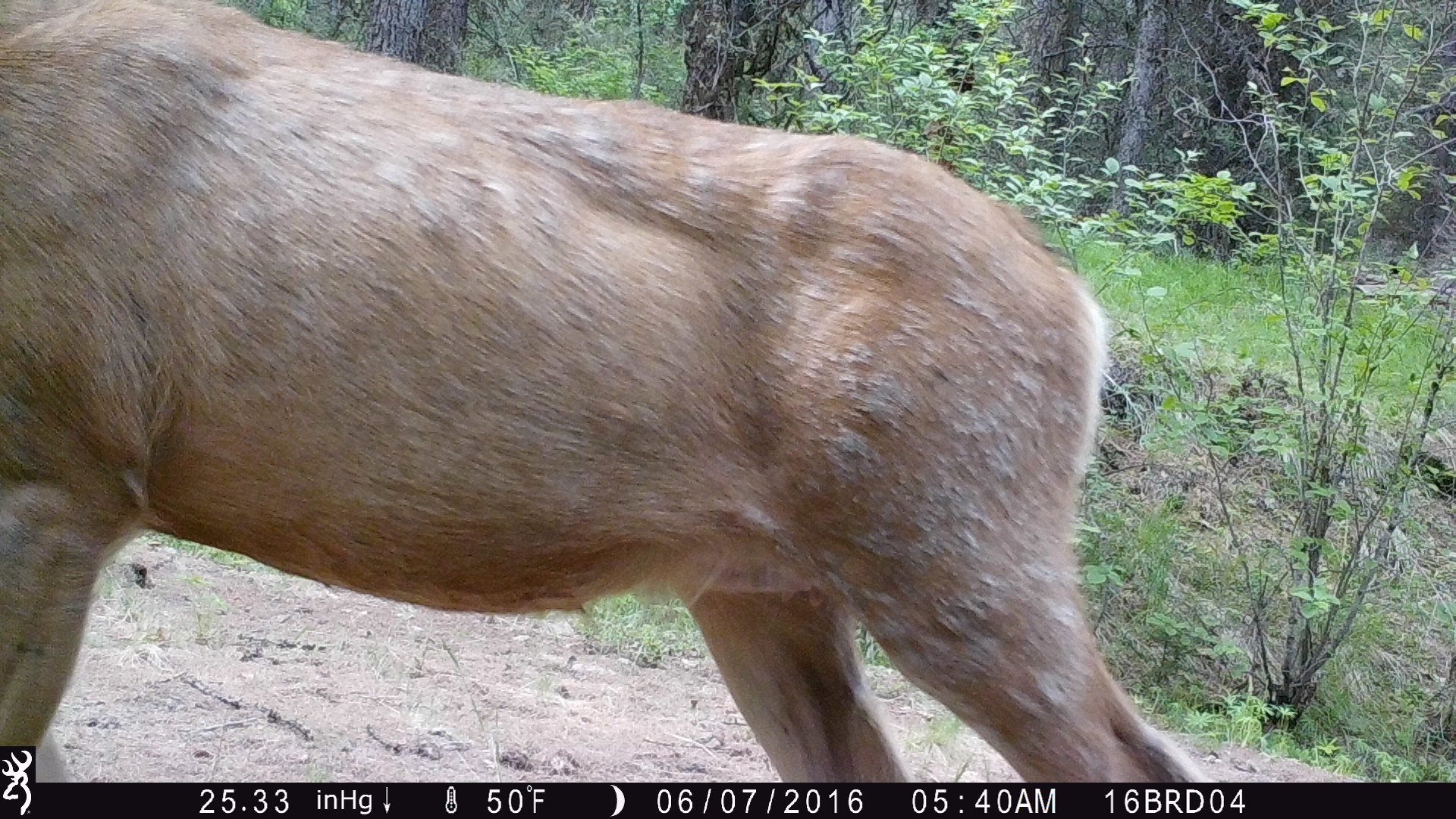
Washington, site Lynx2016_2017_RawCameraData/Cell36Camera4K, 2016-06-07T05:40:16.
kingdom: Animalia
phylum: Chordata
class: Mammalia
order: Artiodactyla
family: Cervidae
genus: Odocoileus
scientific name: Odocoileus hemionus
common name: mule deer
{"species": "Odocoileus hemionus (mule deer)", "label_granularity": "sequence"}